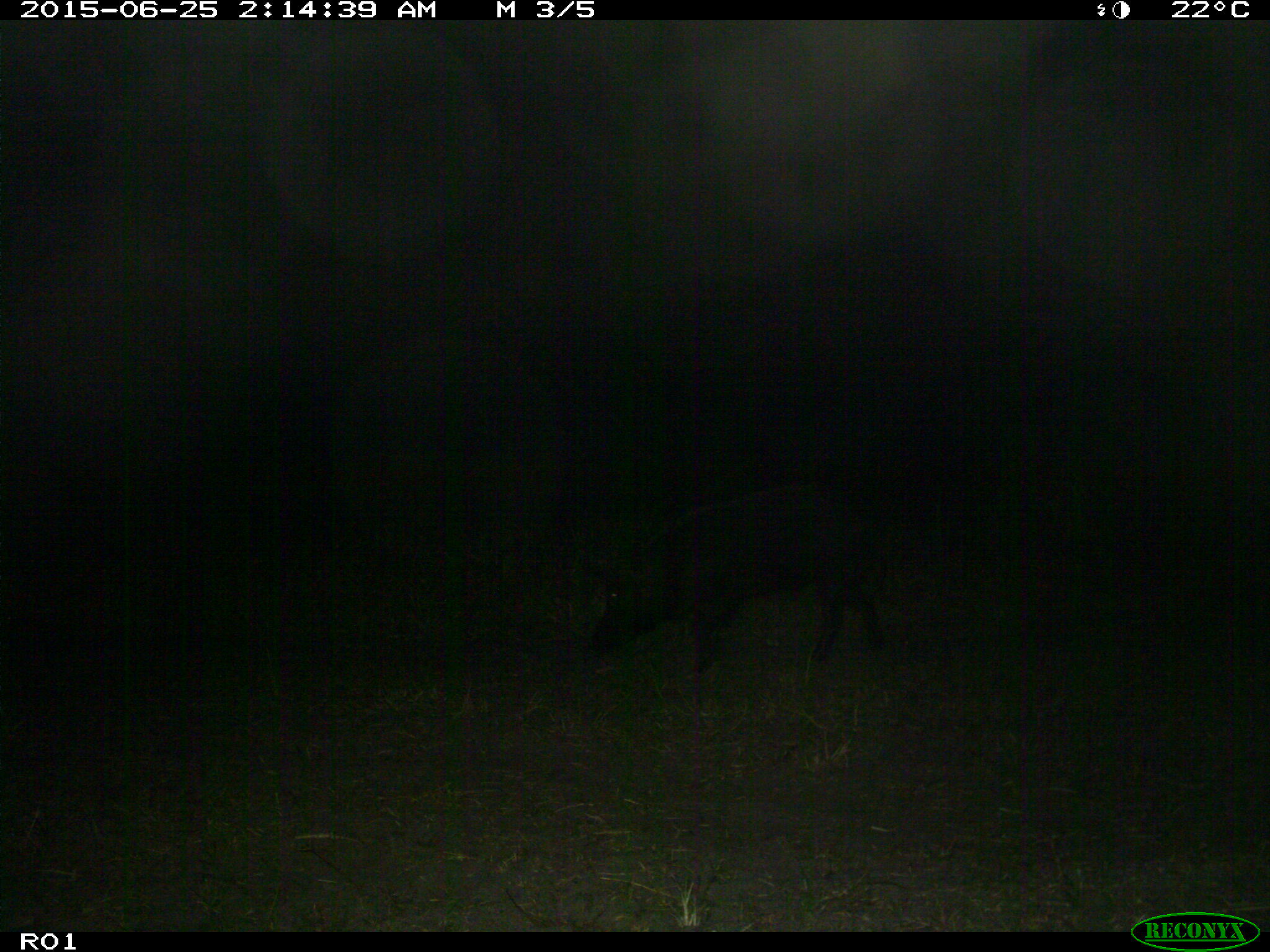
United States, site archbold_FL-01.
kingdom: Animalia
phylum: Chordata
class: Mammalia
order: Artiodactyla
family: Suidae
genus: Sus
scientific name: Sus scrofa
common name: wild boar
Sus scrofa (wild boar).